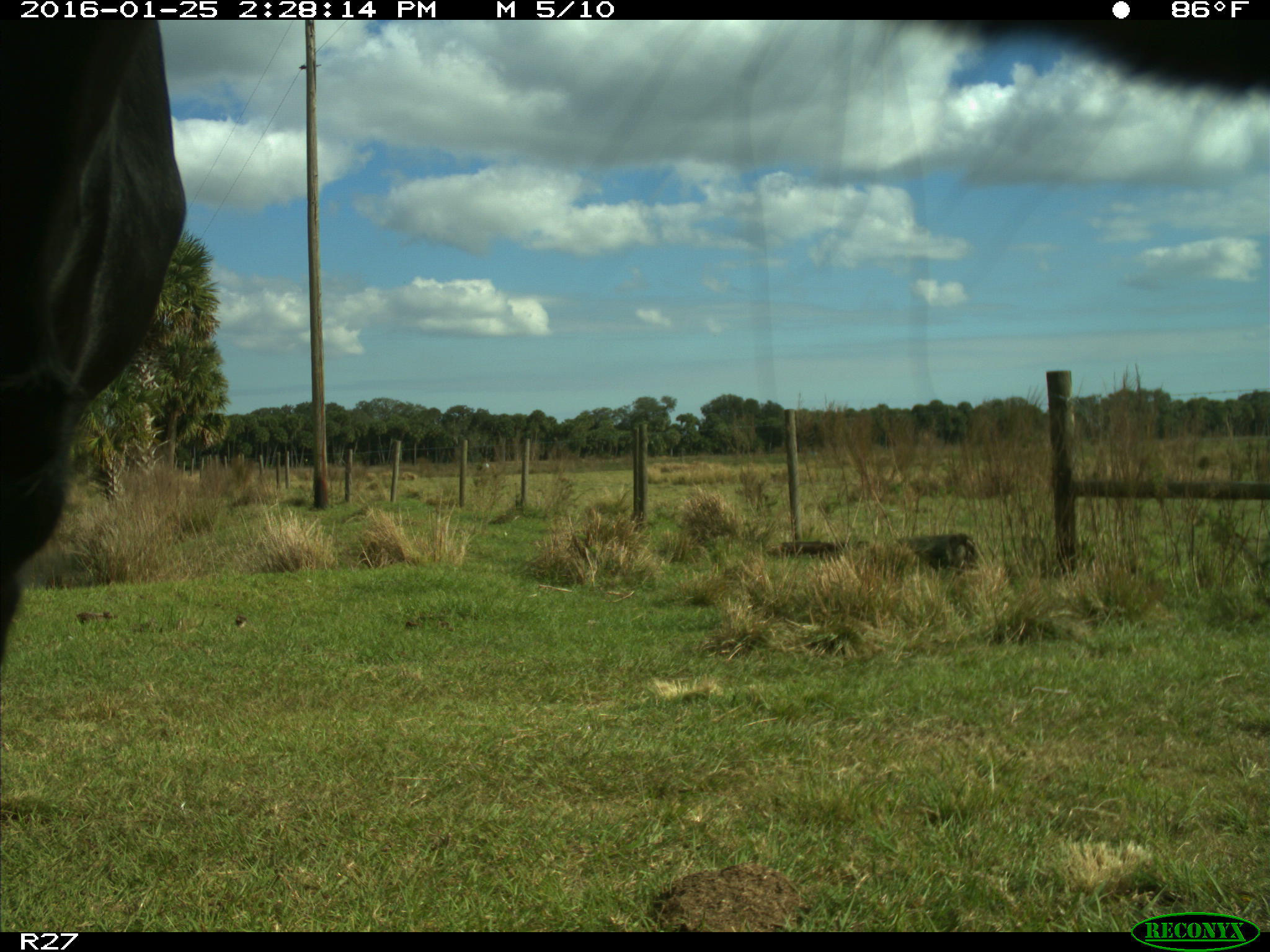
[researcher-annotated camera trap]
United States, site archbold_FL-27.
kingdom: Animalia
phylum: Chordata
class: Mammalia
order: Artiodactyla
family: Bovidae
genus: Bos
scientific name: Bos taurus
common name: domestic cow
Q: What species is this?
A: Bos taurus (domestic cow).